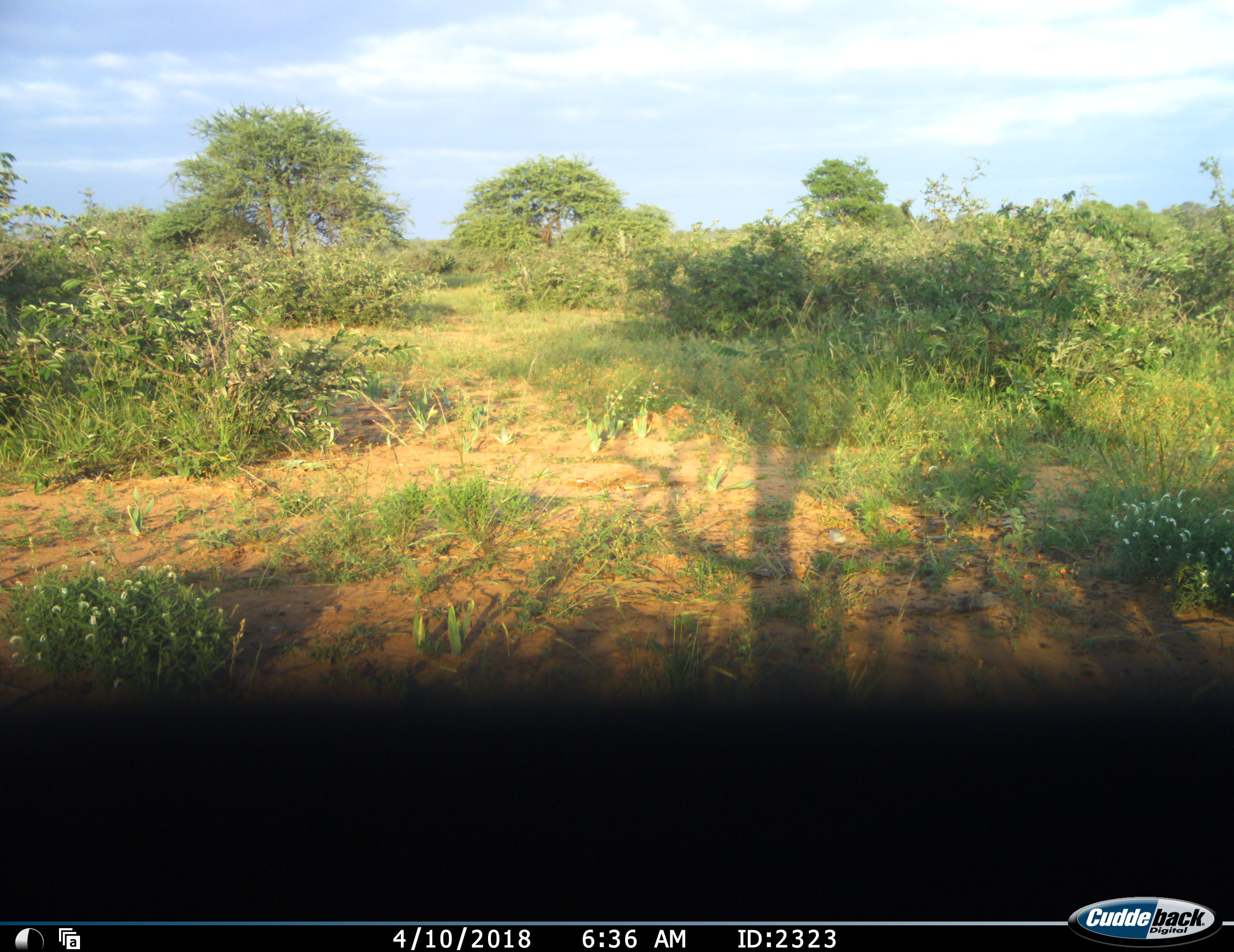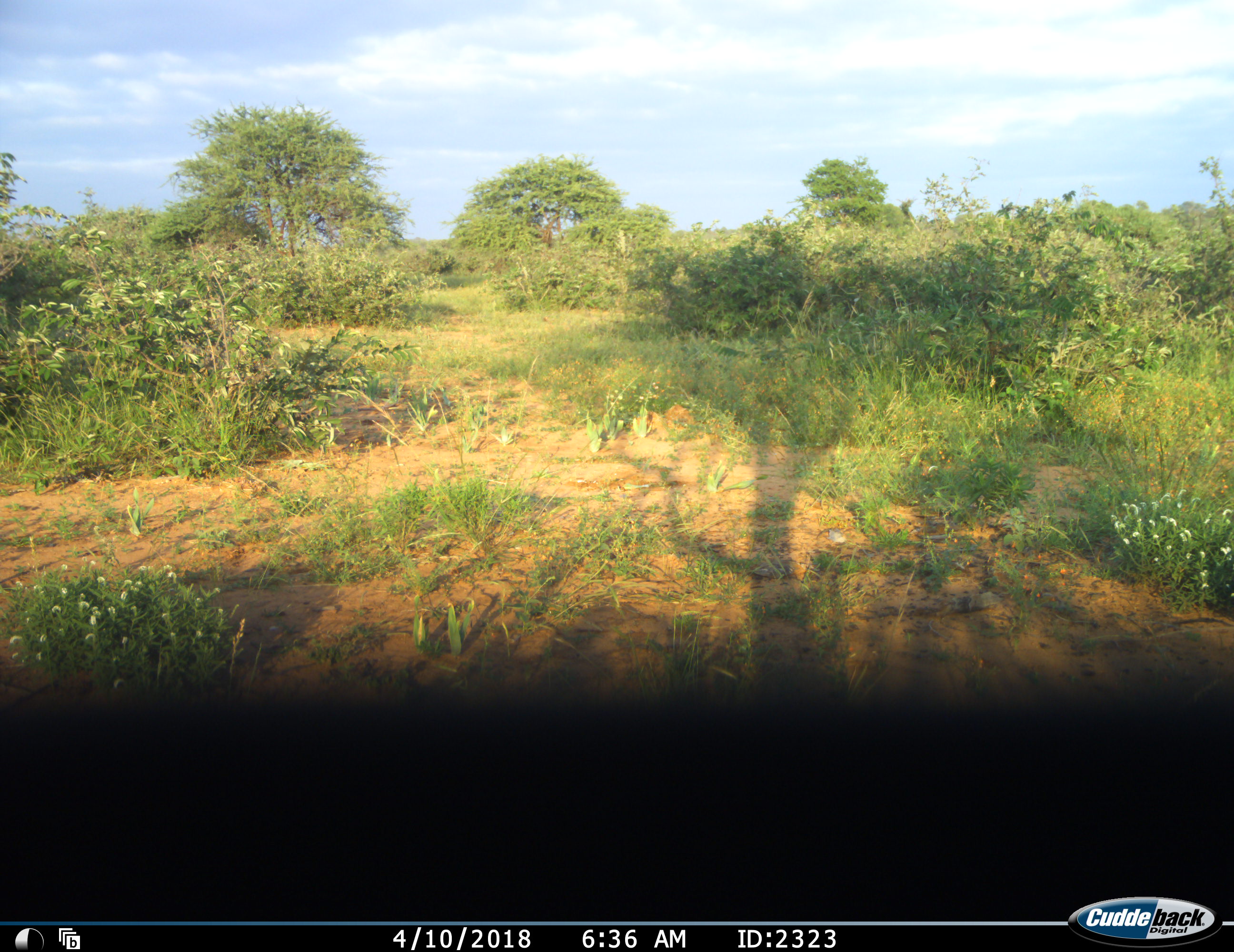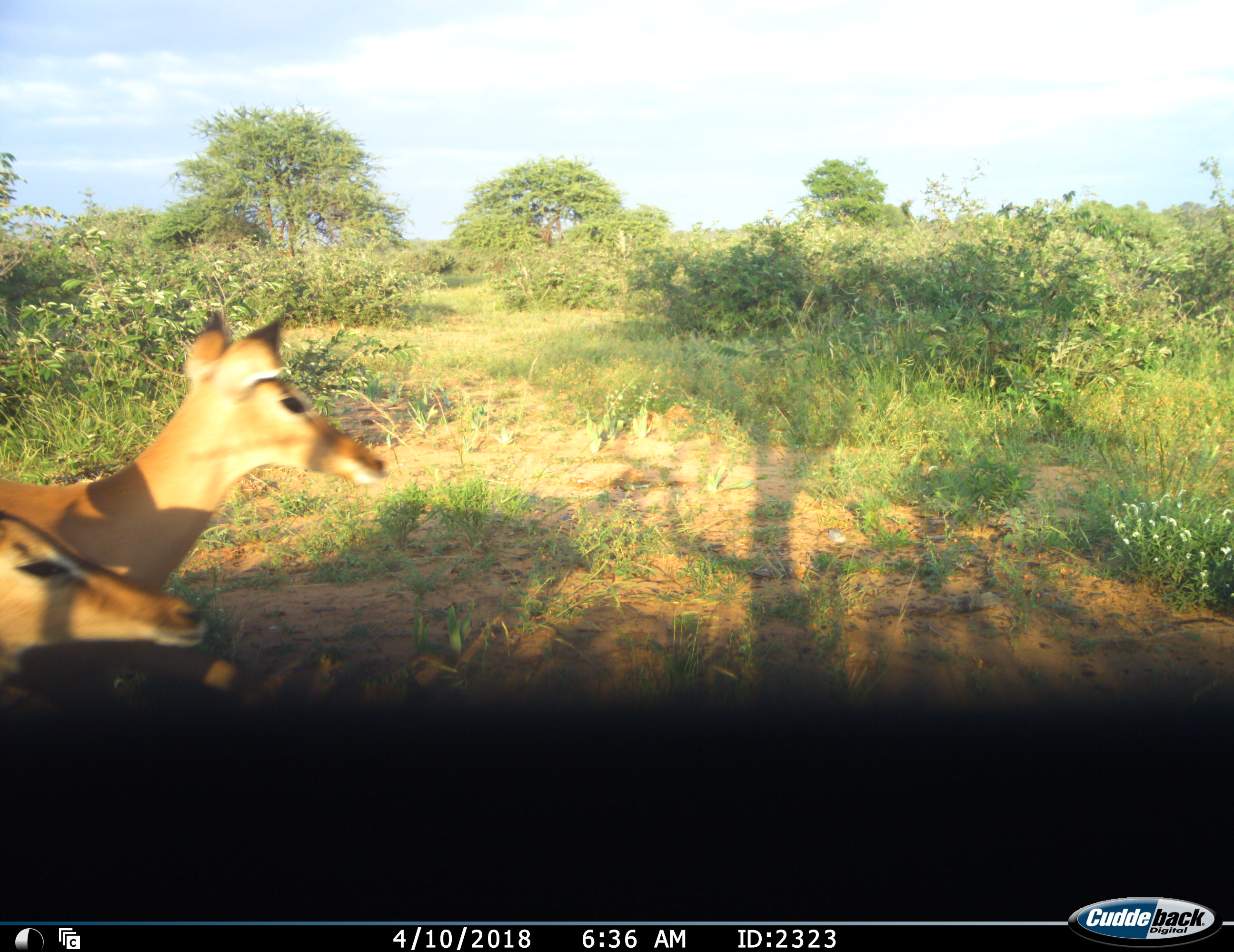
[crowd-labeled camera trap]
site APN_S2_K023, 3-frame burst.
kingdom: Animalia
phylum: Chordata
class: Mammalia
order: Artiodactyla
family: Bovidae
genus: Aepyceros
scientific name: Aepyceros melampus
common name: impala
Impala (Aepyceros melampus), count 2. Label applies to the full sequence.